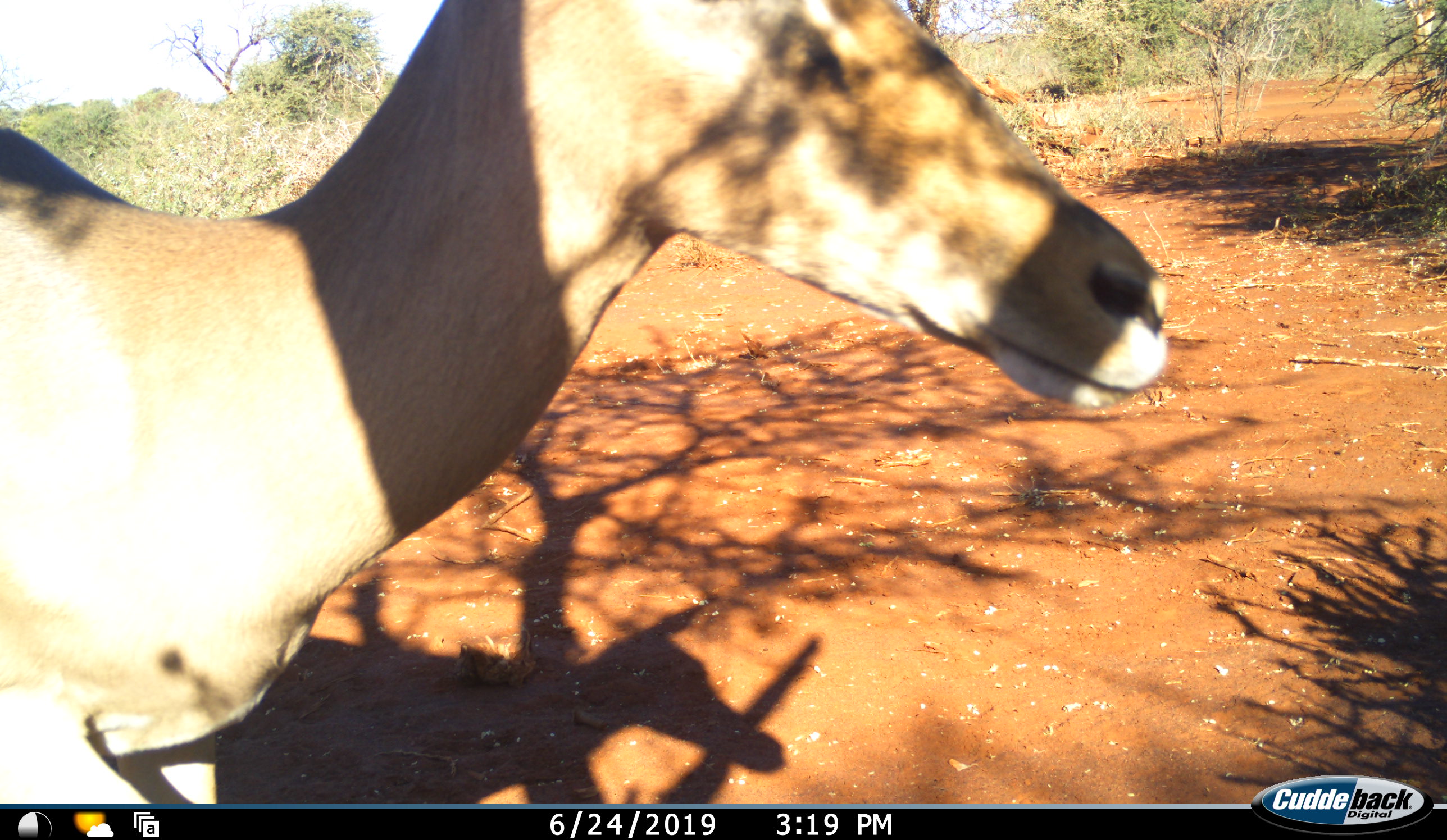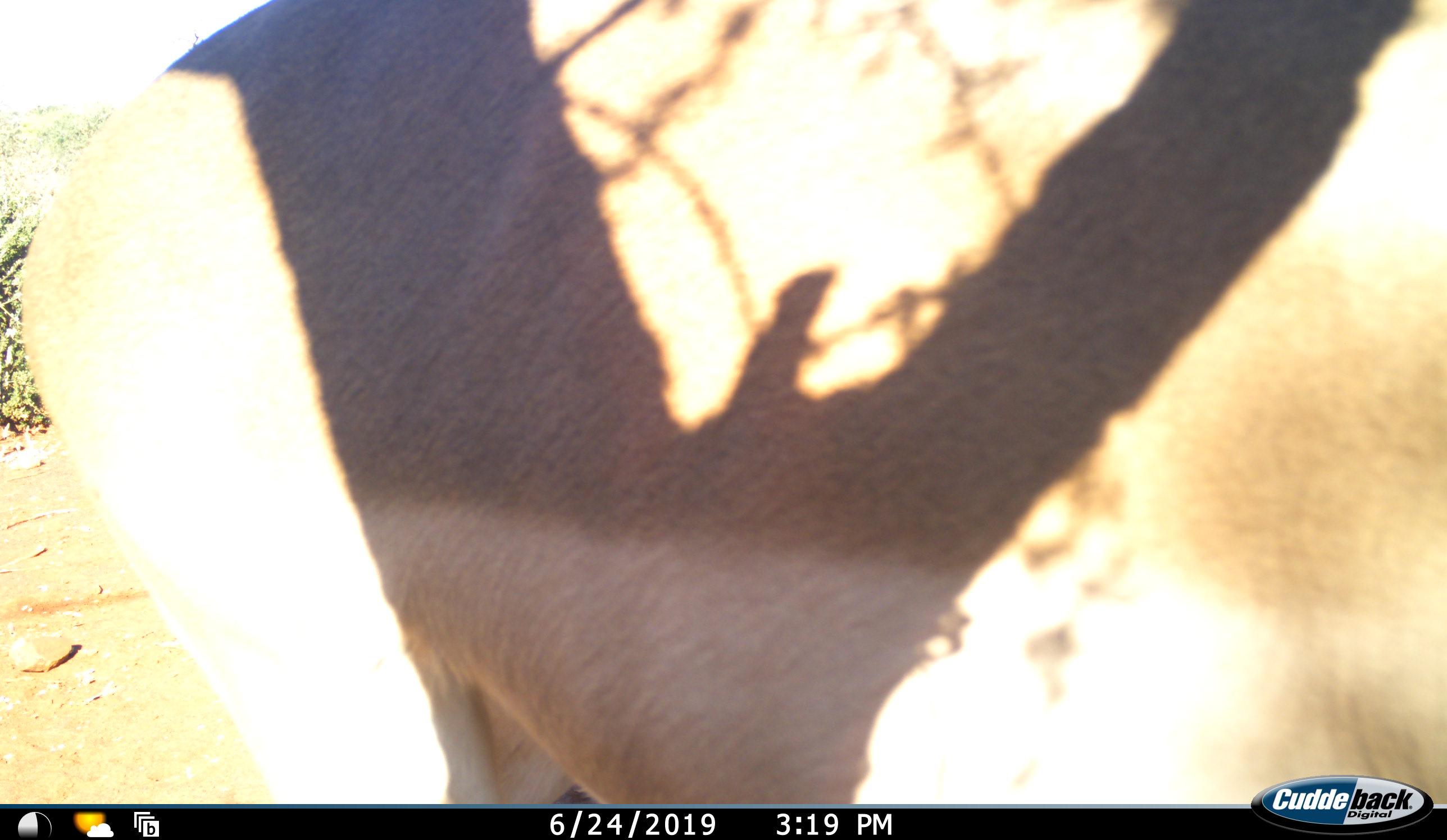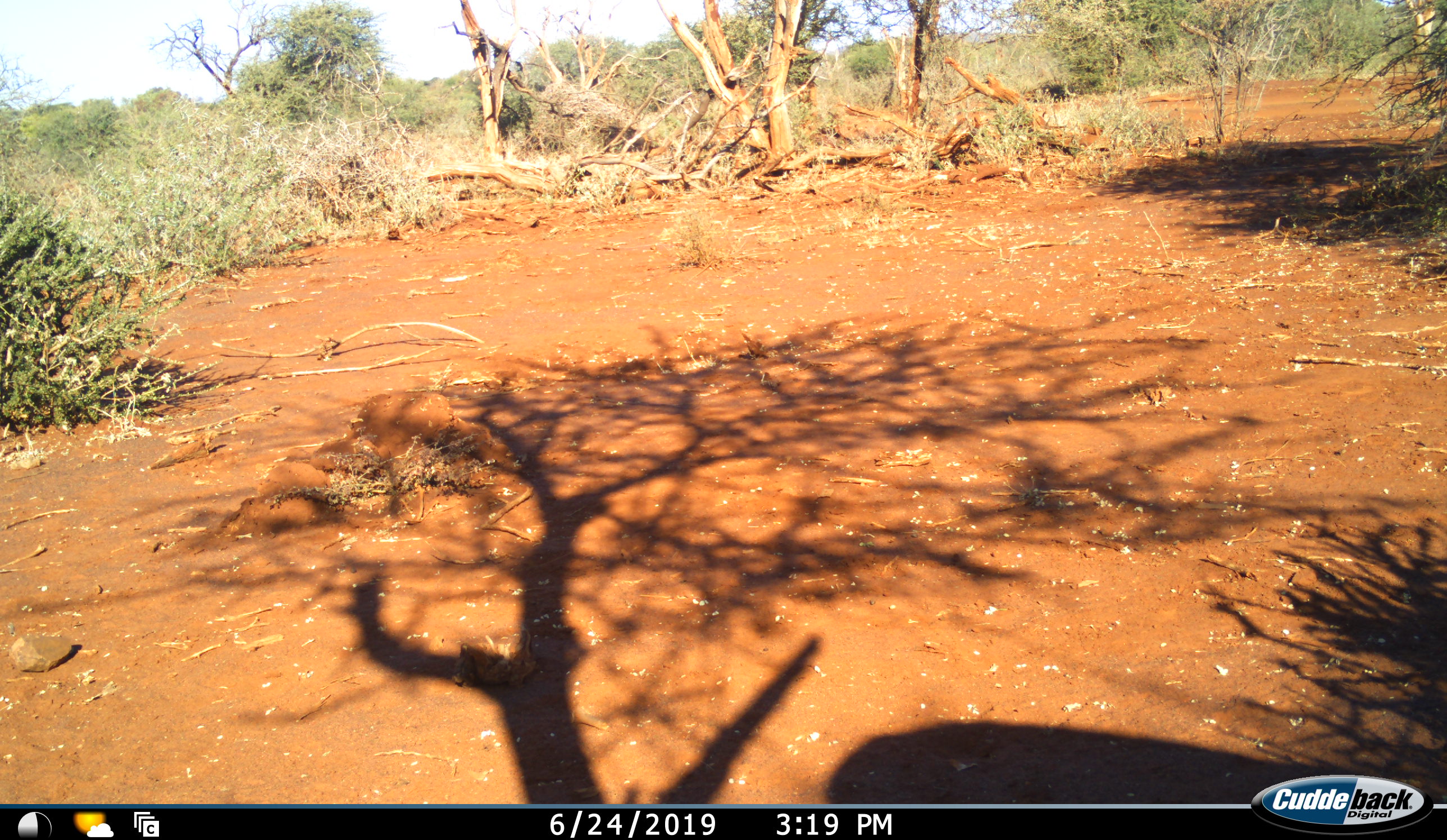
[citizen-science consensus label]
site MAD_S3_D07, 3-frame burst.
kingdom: Animalia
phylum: Chordata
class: Mammalia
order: Artiodactyla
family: Bovidae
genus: Aepyceros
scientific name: Aepyceros melampus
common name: impala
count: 1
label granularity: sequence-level